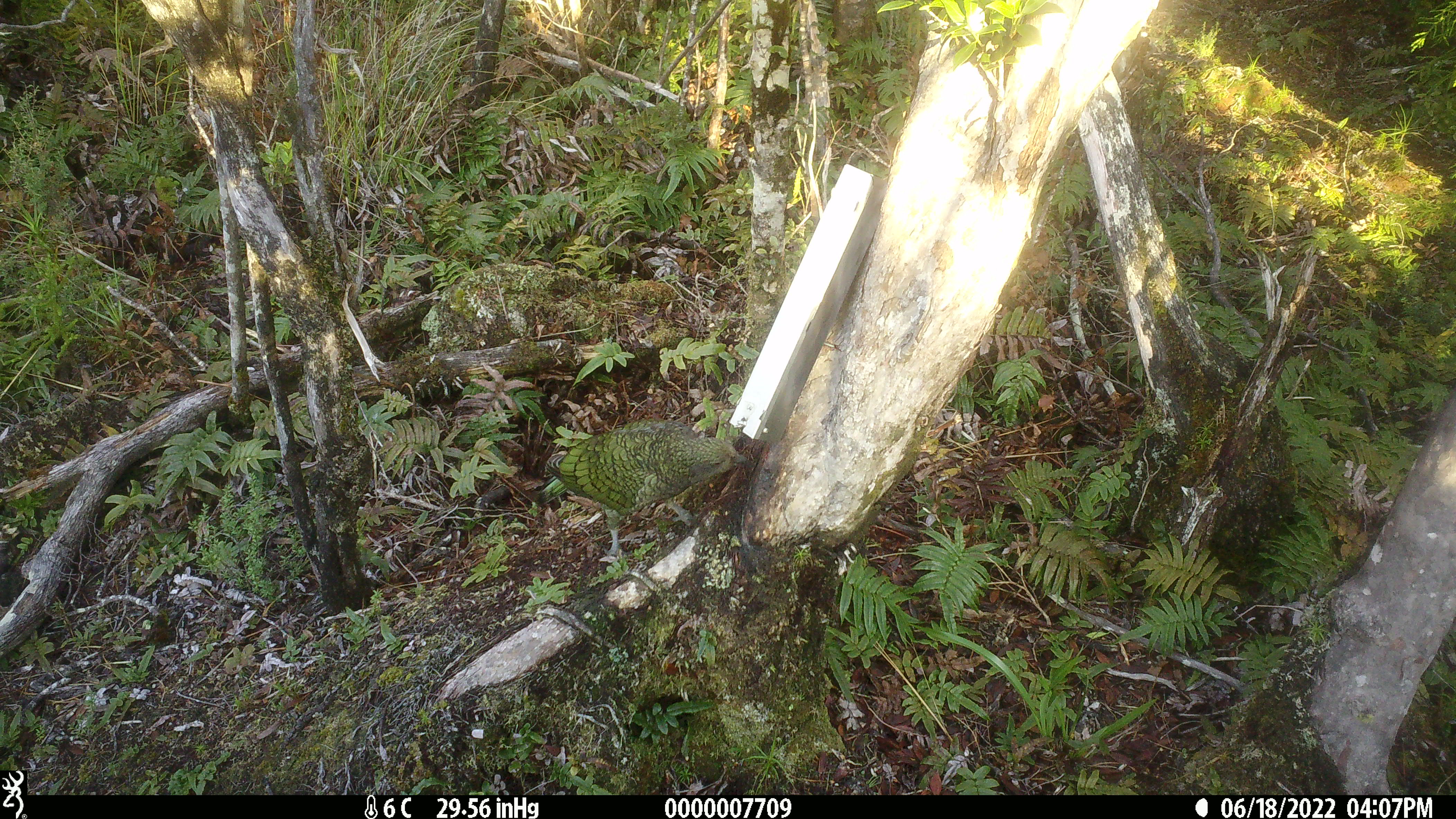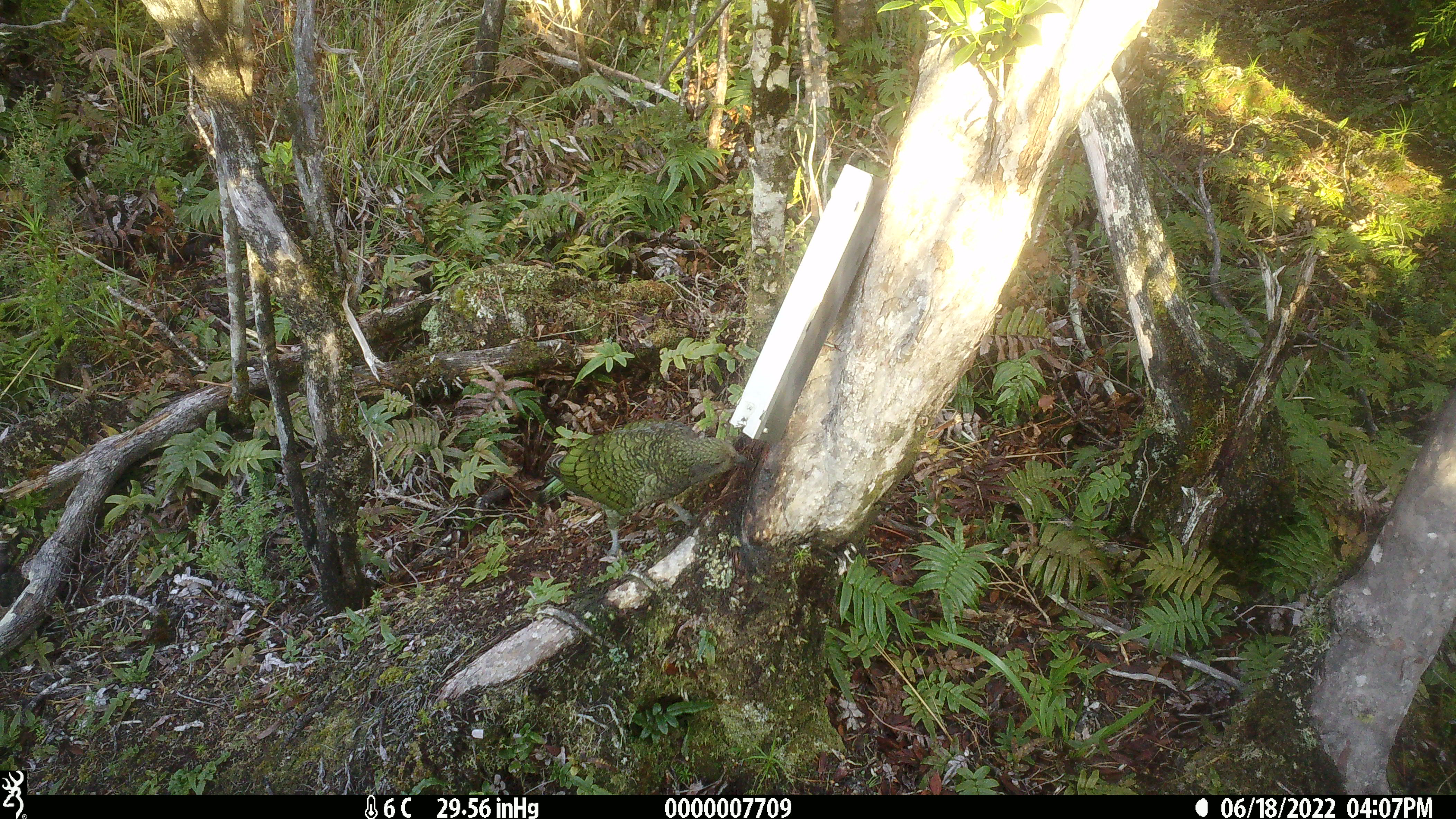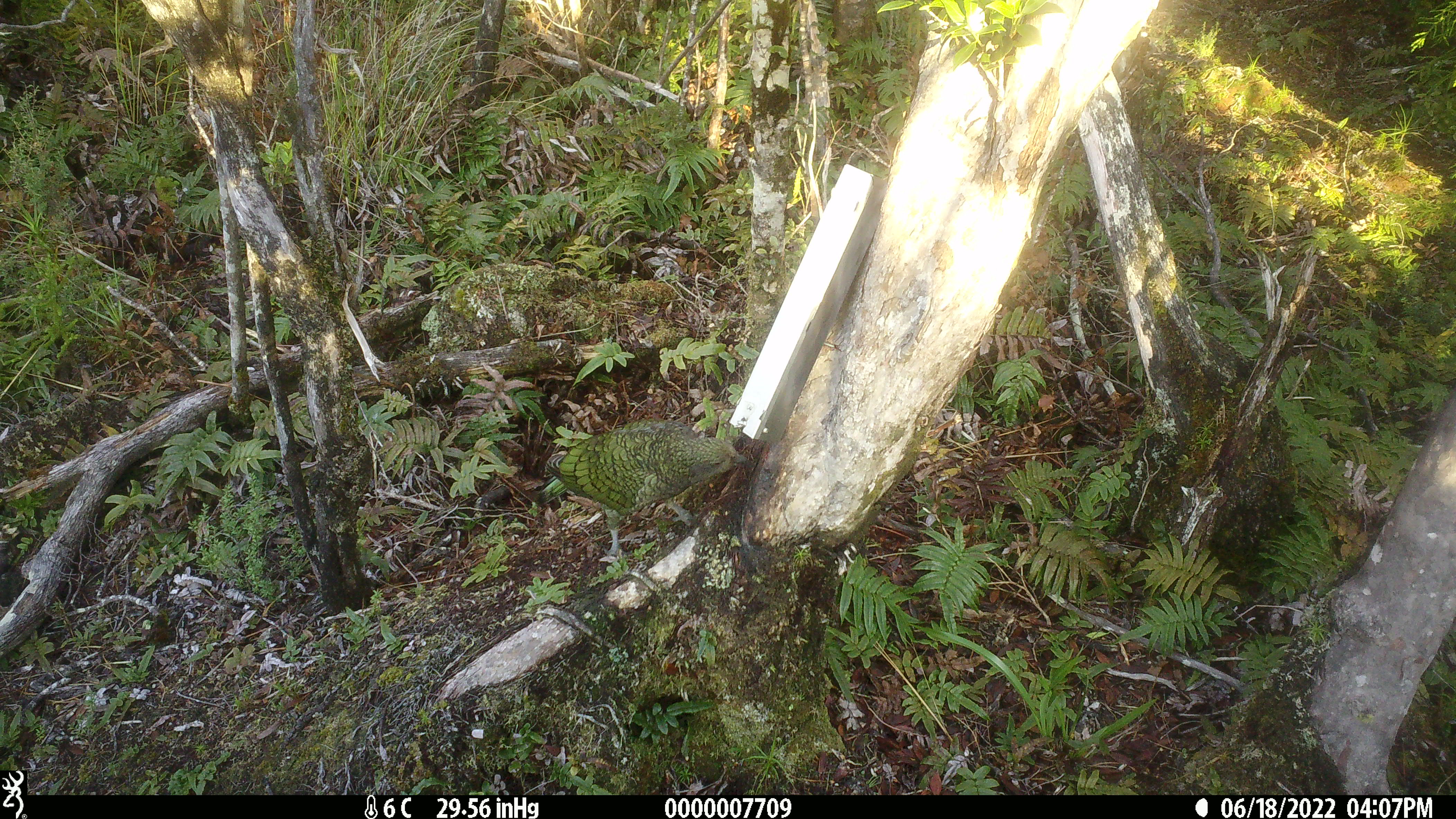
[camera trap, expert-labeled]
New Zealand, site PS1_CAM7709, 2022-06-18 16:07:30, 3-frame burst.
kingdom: Animalia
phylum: Chordata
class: Aves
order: Psittaciformes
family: Strigopidae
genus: Nestor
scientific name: Nestor notabilis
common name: kea